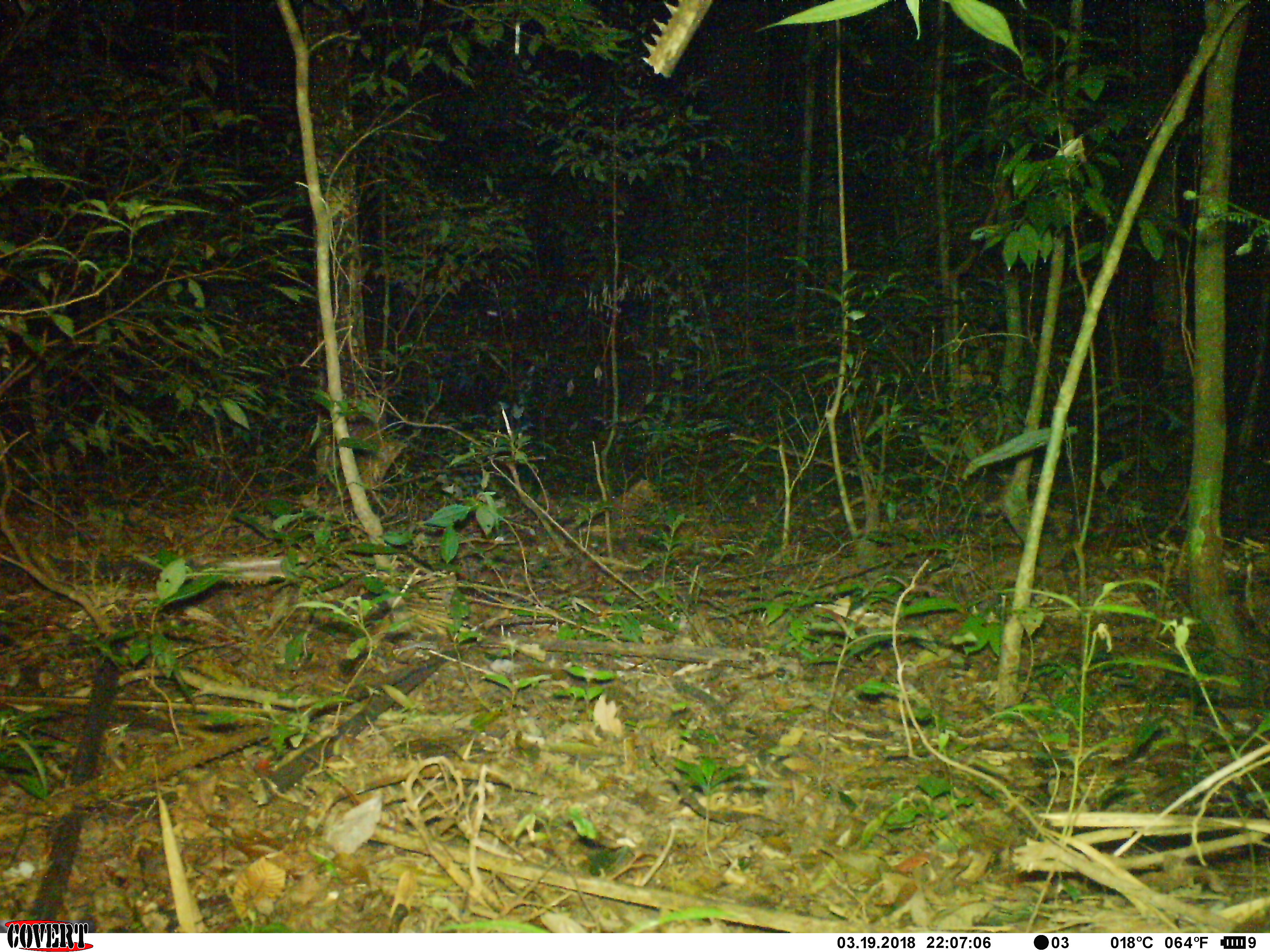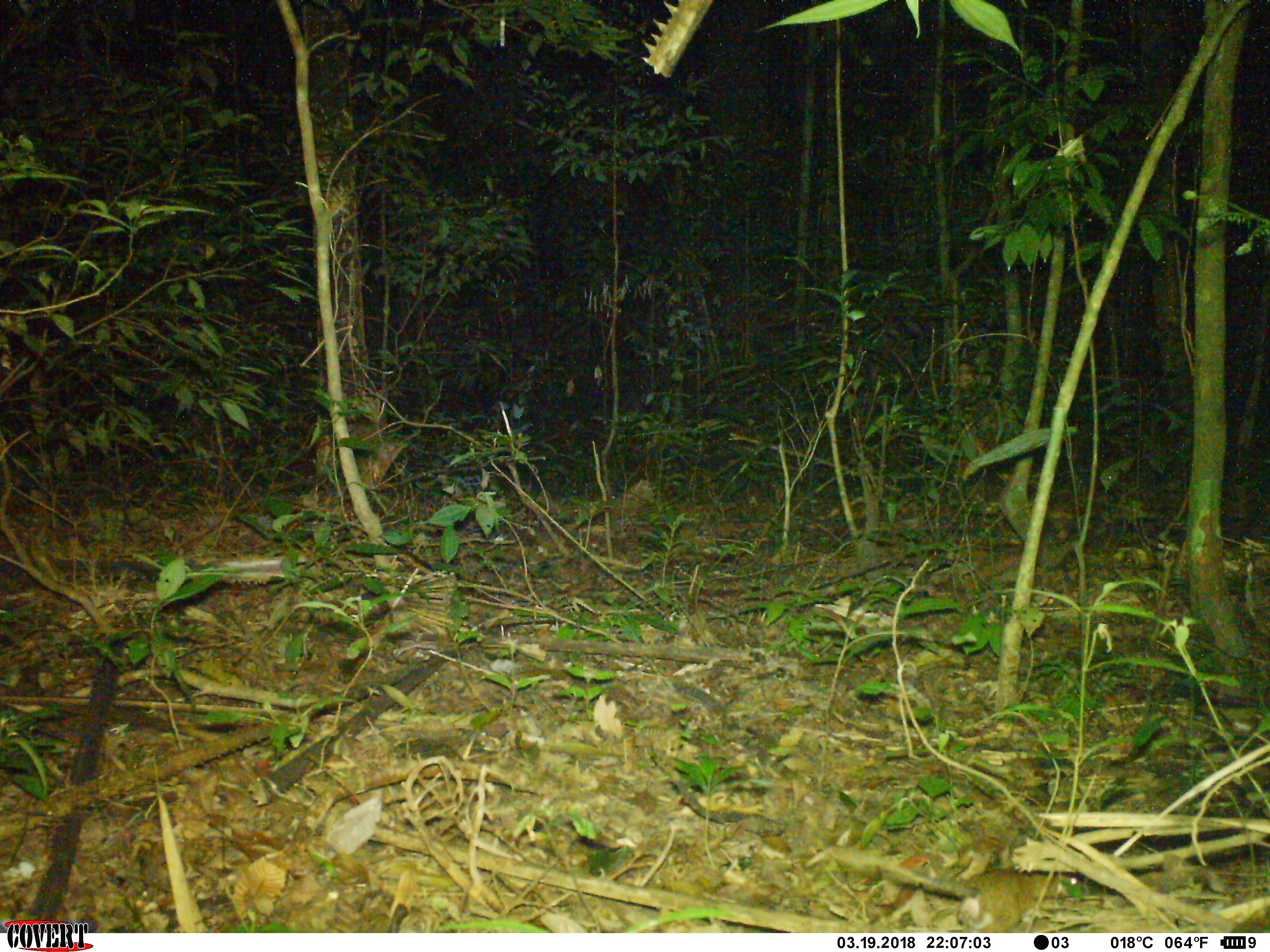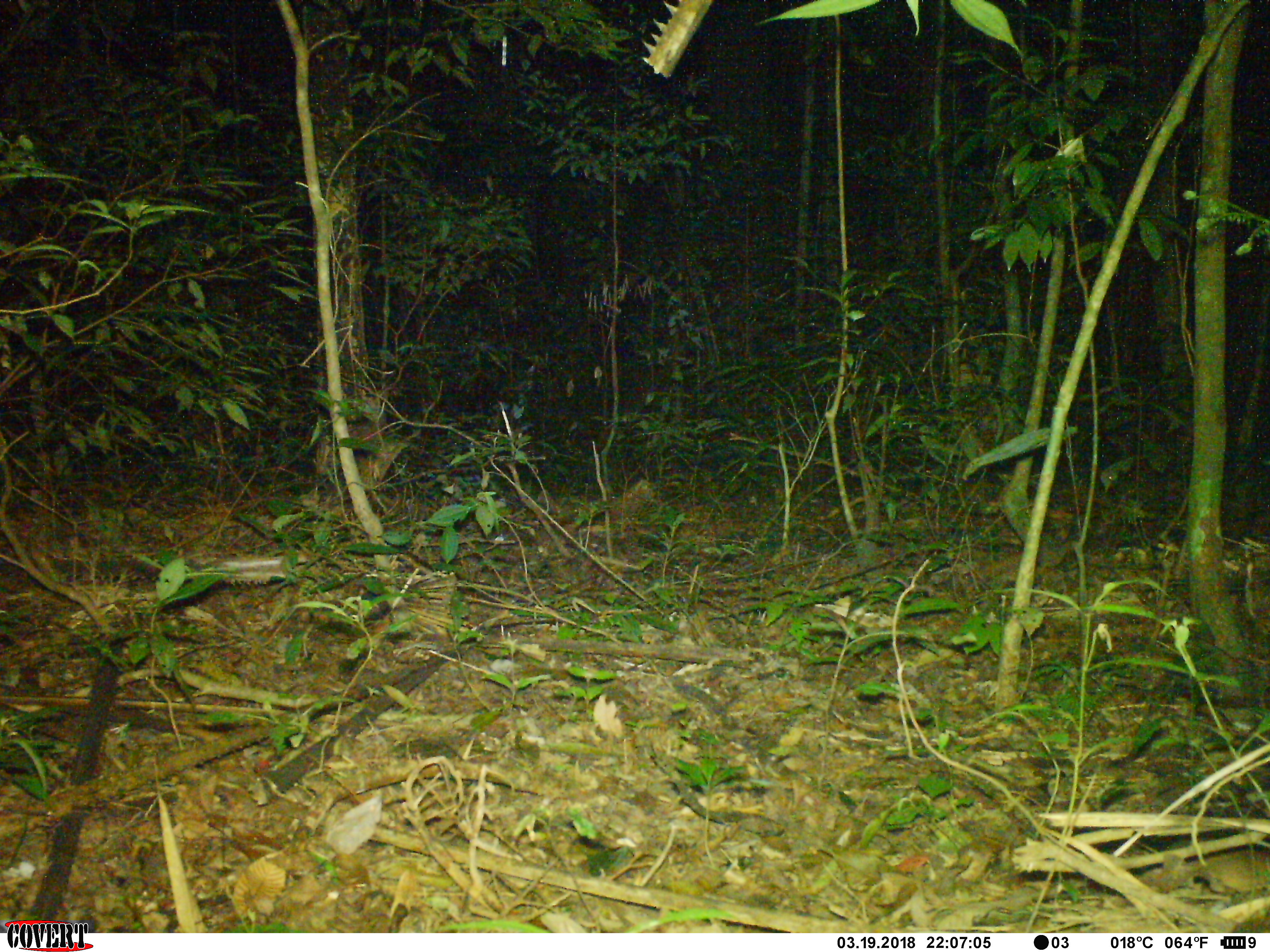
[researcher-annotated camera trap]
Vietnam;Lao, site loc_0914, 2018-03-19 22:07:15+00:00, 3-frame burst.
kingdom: Animalia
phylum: Chordata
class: Mammalia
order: Rodentia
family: Muridae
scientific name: Muridae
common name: old-world mice and rats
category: unidentified murid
Unidentified murid (old-world mice and rats) (Muridae). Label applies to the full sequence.